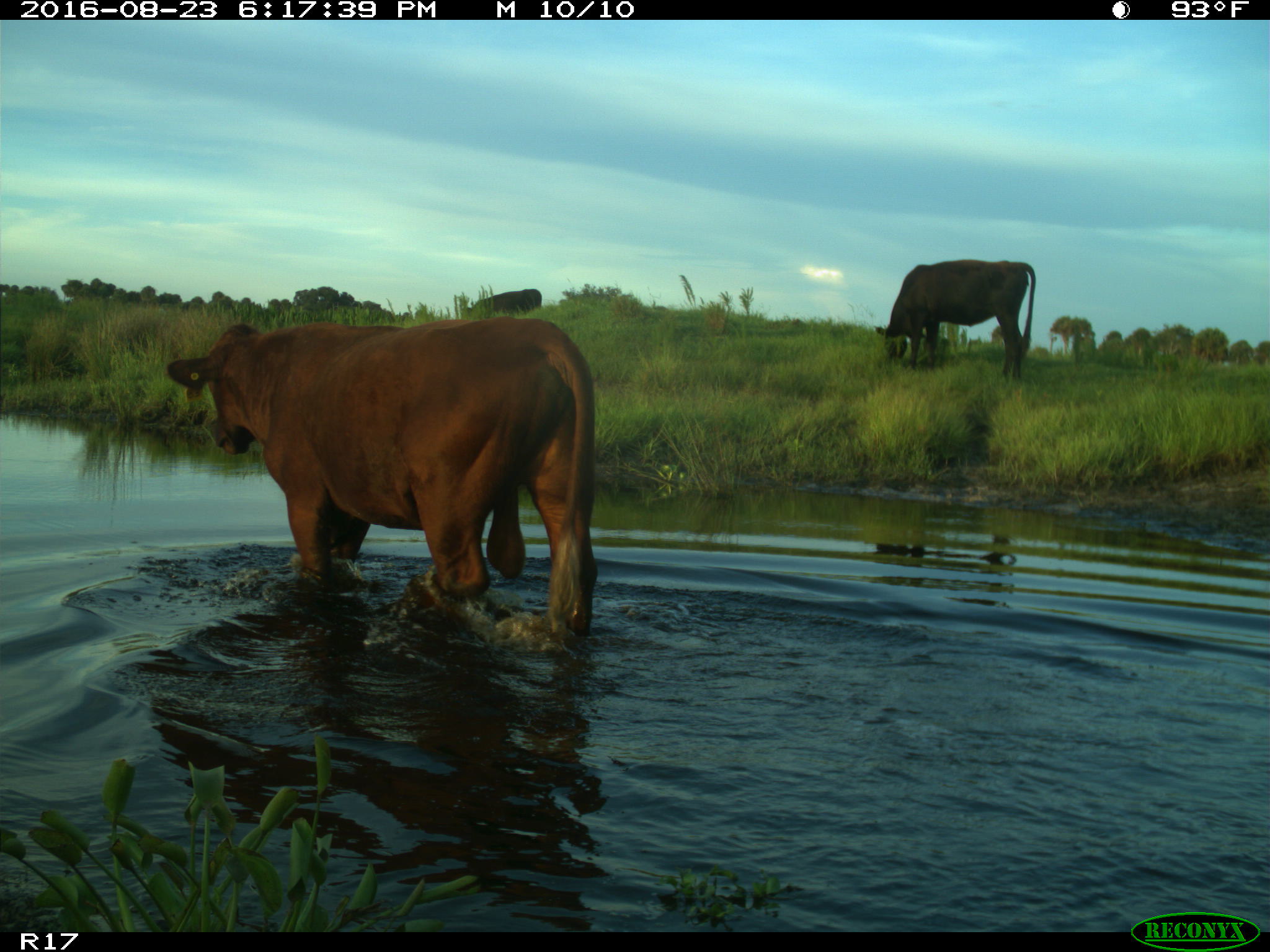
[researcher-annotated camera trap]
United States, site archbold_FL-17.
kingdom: Animalia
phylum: Chordata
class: Mammalia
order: Artiodactyla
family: Bovidae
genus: Bos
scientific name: Bos taurus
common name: domestic cow